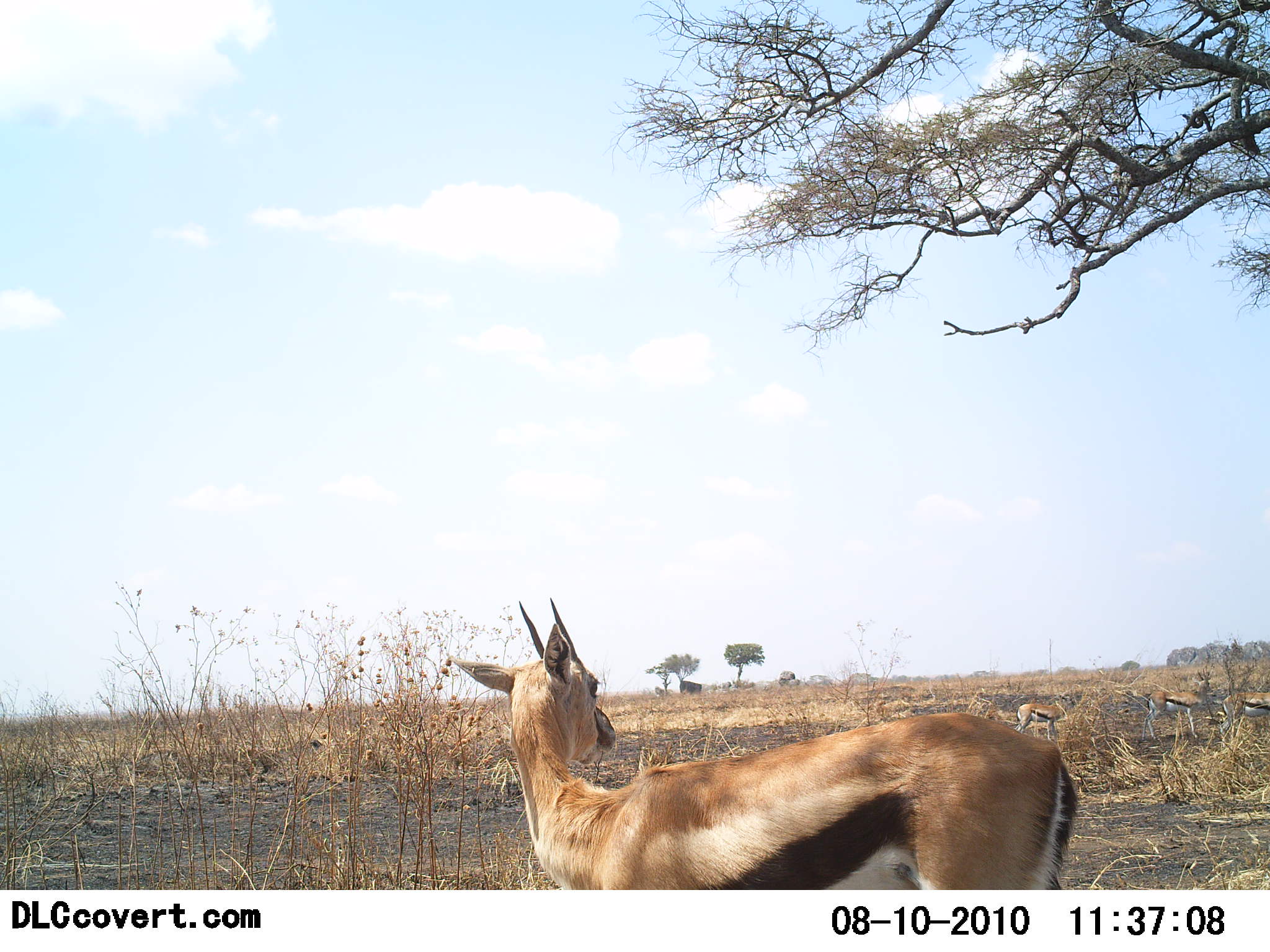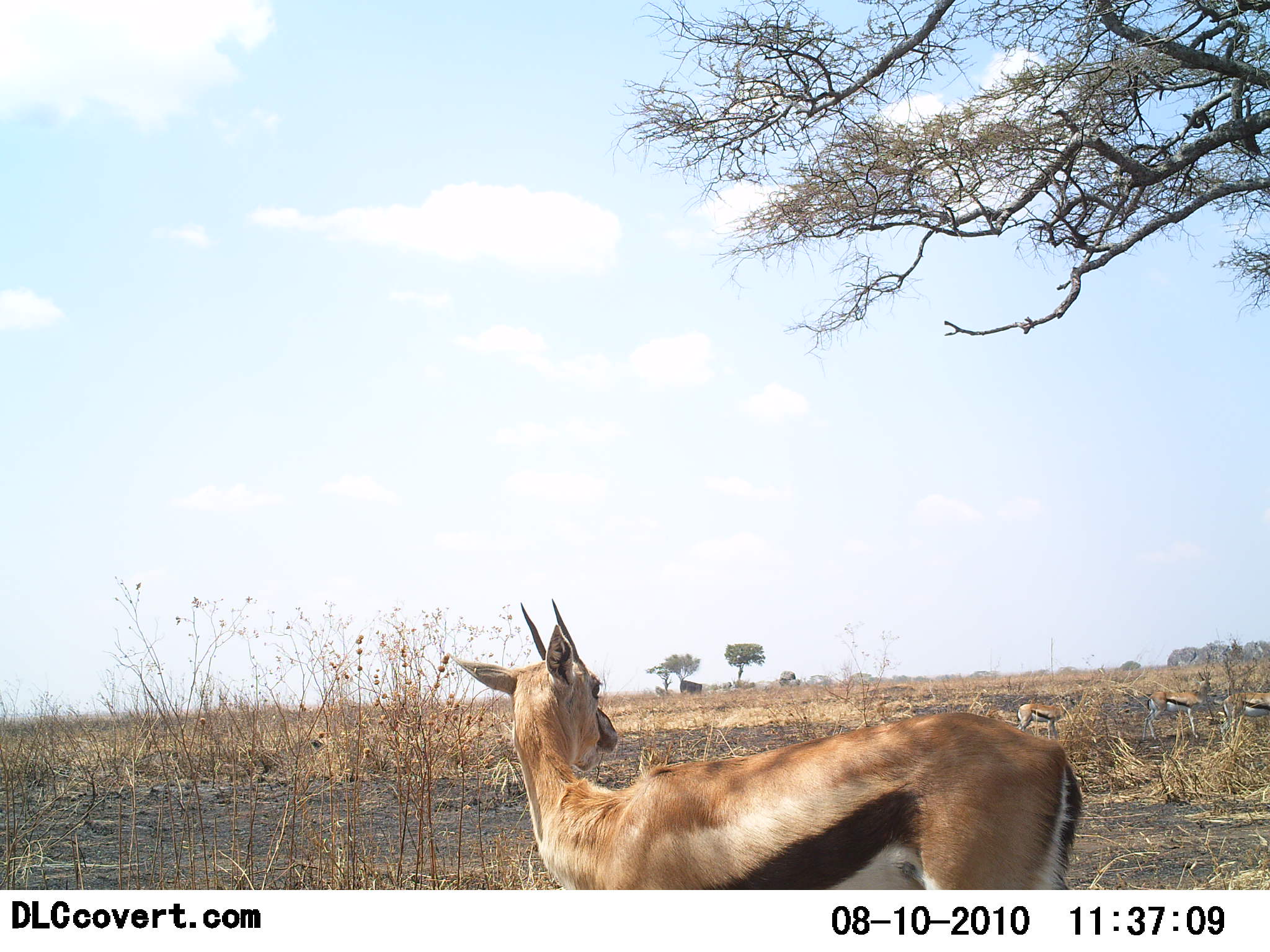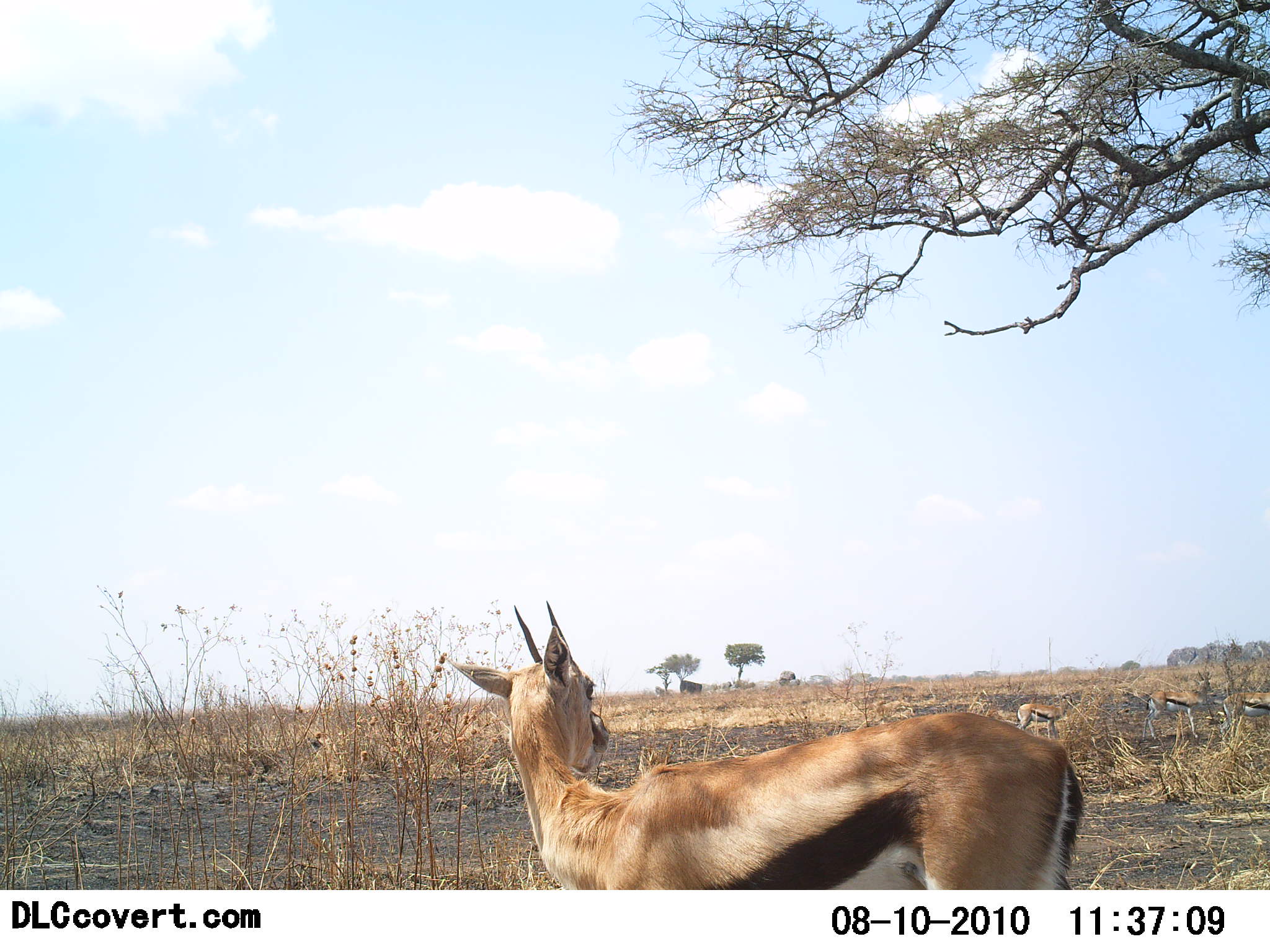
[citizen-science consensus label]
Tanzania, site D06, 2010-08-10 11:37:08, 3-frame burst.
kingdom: Animalia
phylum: Chordata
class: Mammalia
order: Artiodactyla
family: Bovidae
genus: Eudorcas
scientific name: Eudorcas thomsonii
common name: thomson's gazelle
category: gazellethomsons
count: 4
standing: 83%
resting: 17%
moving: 17%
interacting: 0%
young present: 0%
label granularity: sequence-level